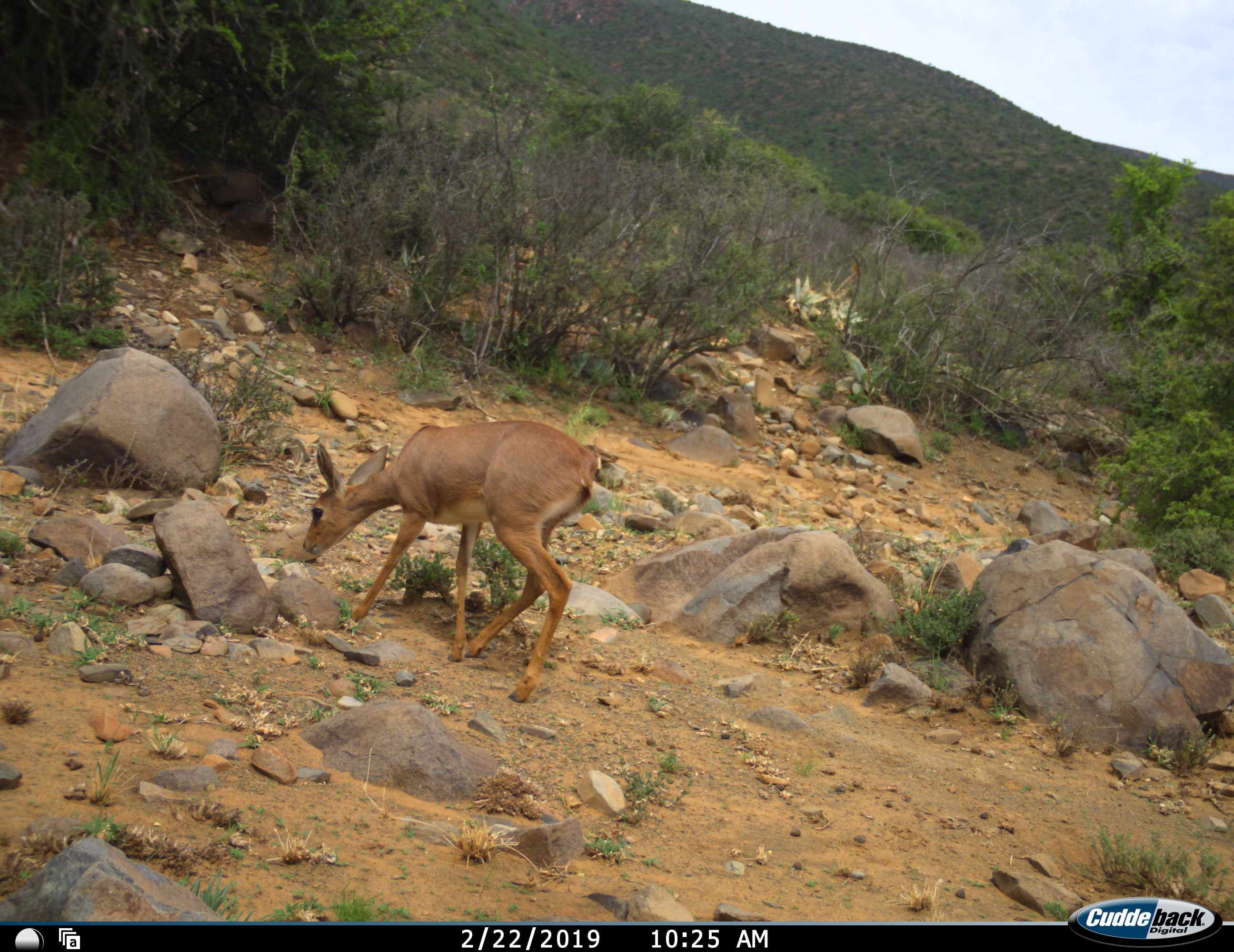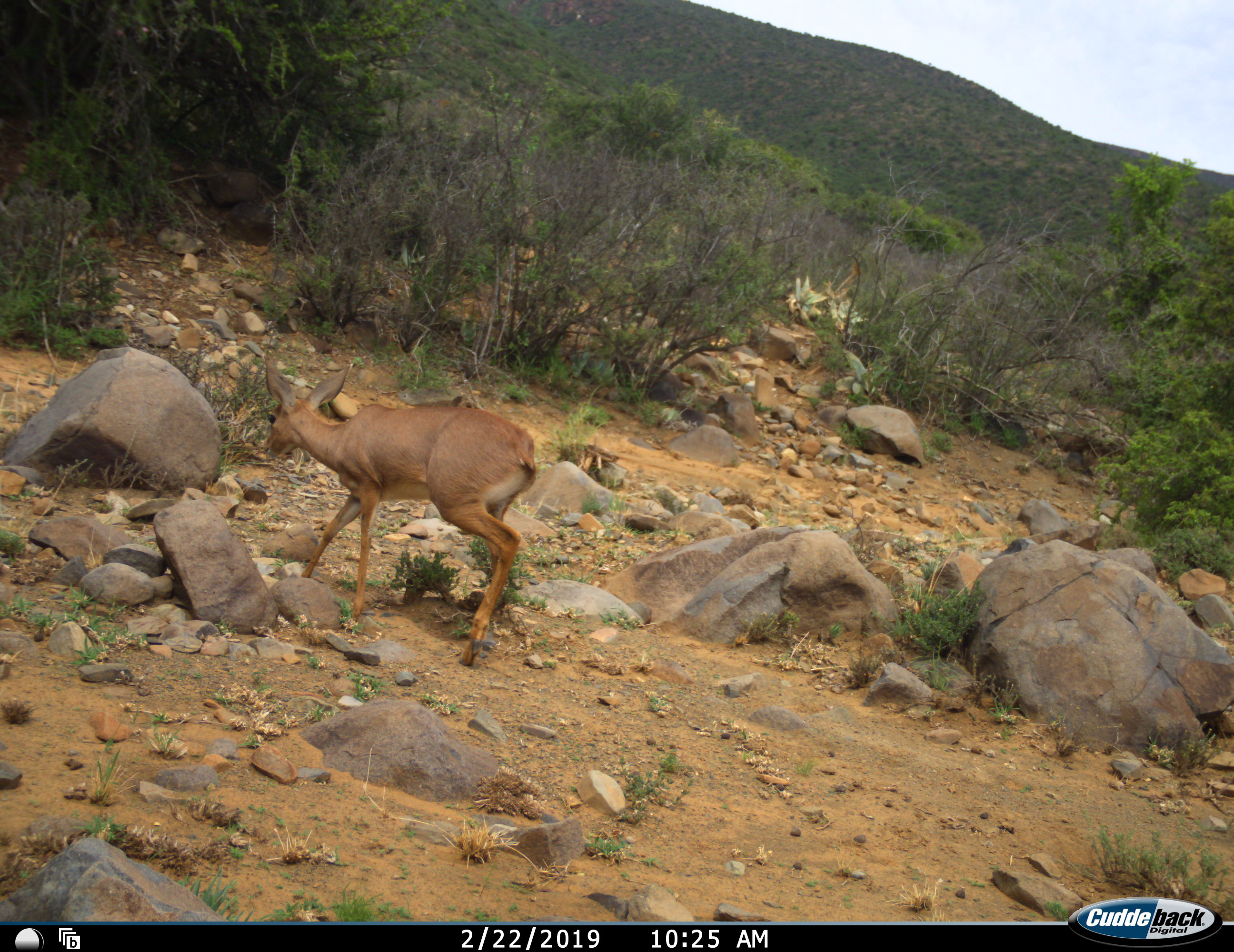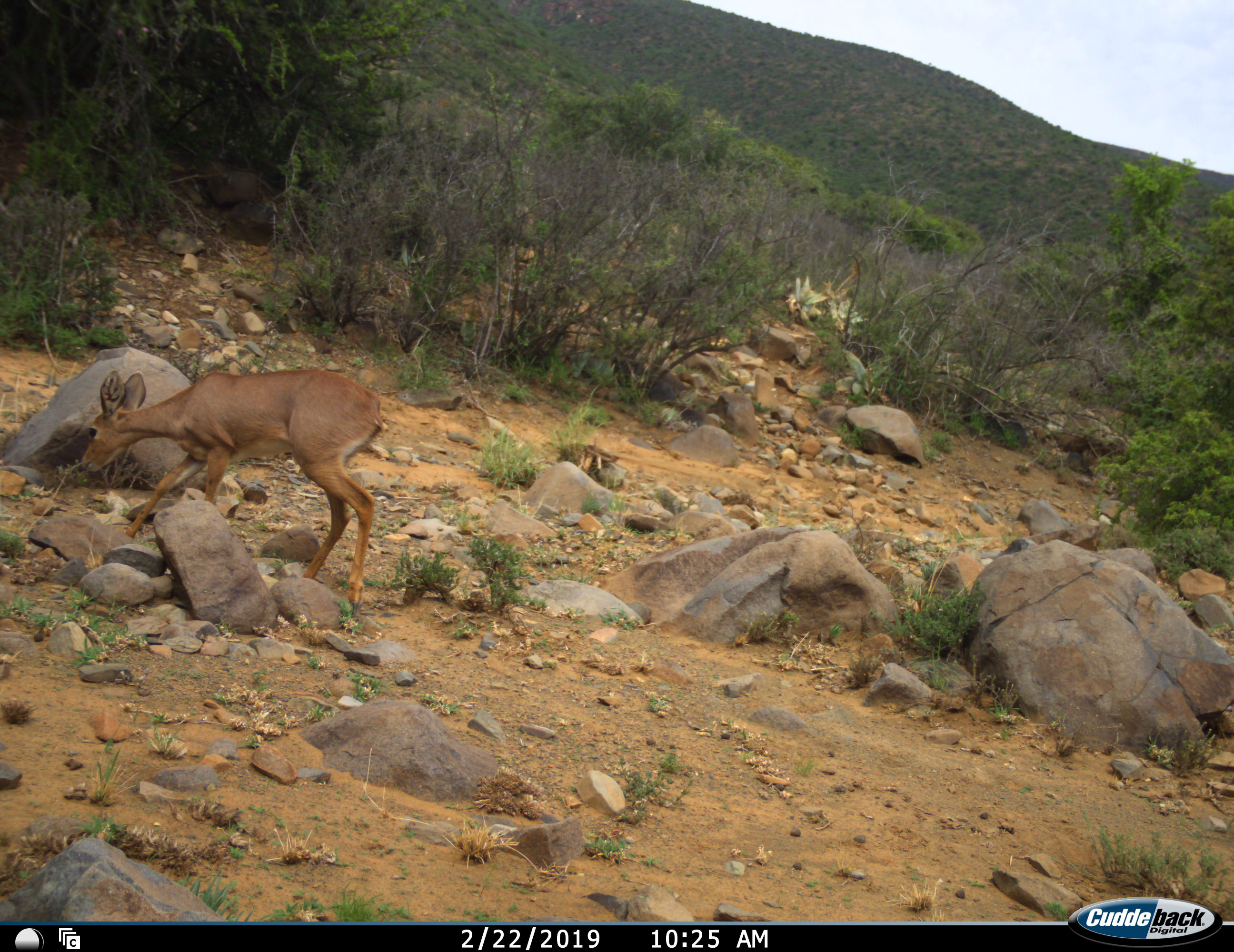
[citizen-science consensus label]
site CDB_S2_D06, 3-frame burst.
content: unidentified animal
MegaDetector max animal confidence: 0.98